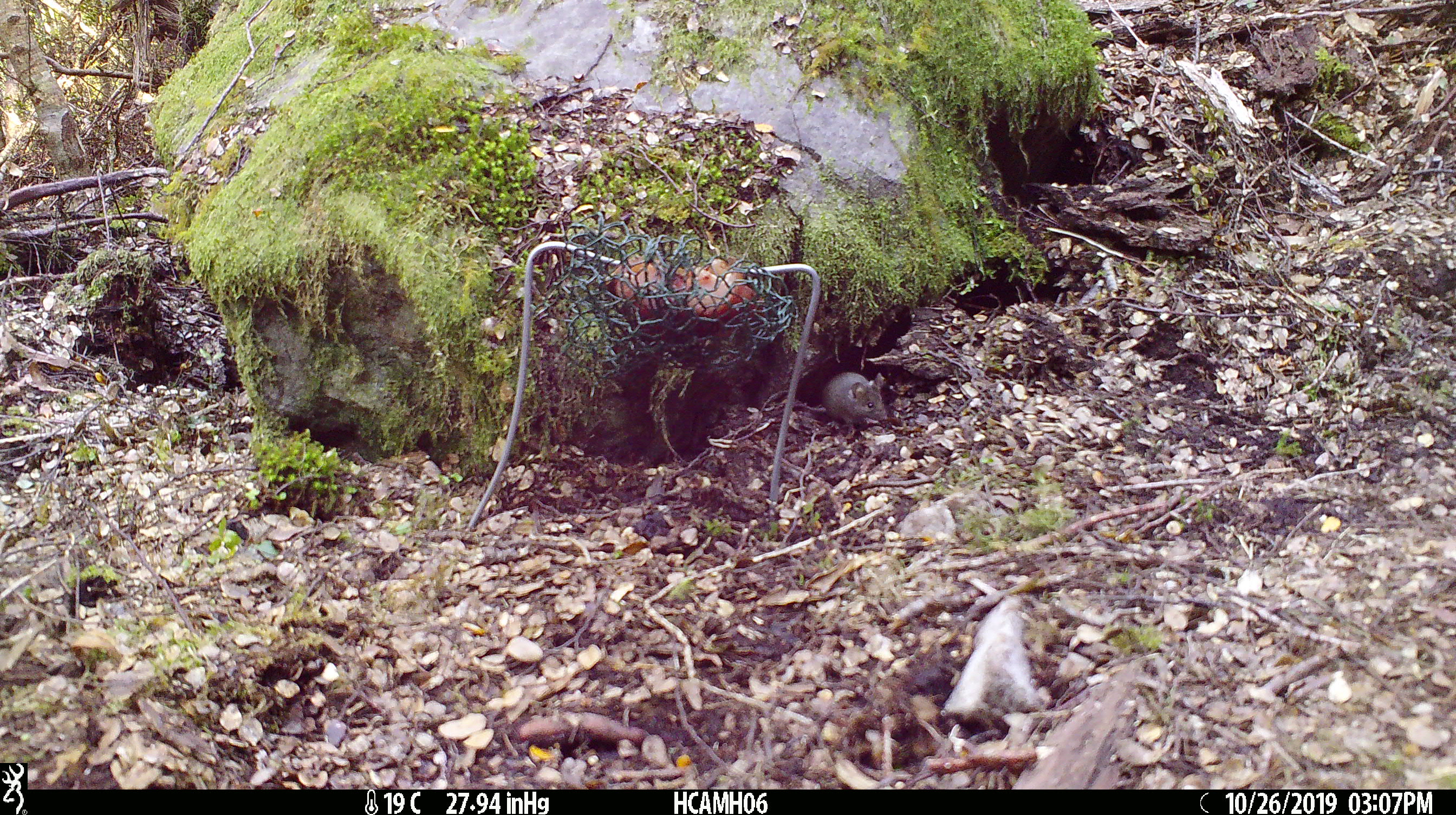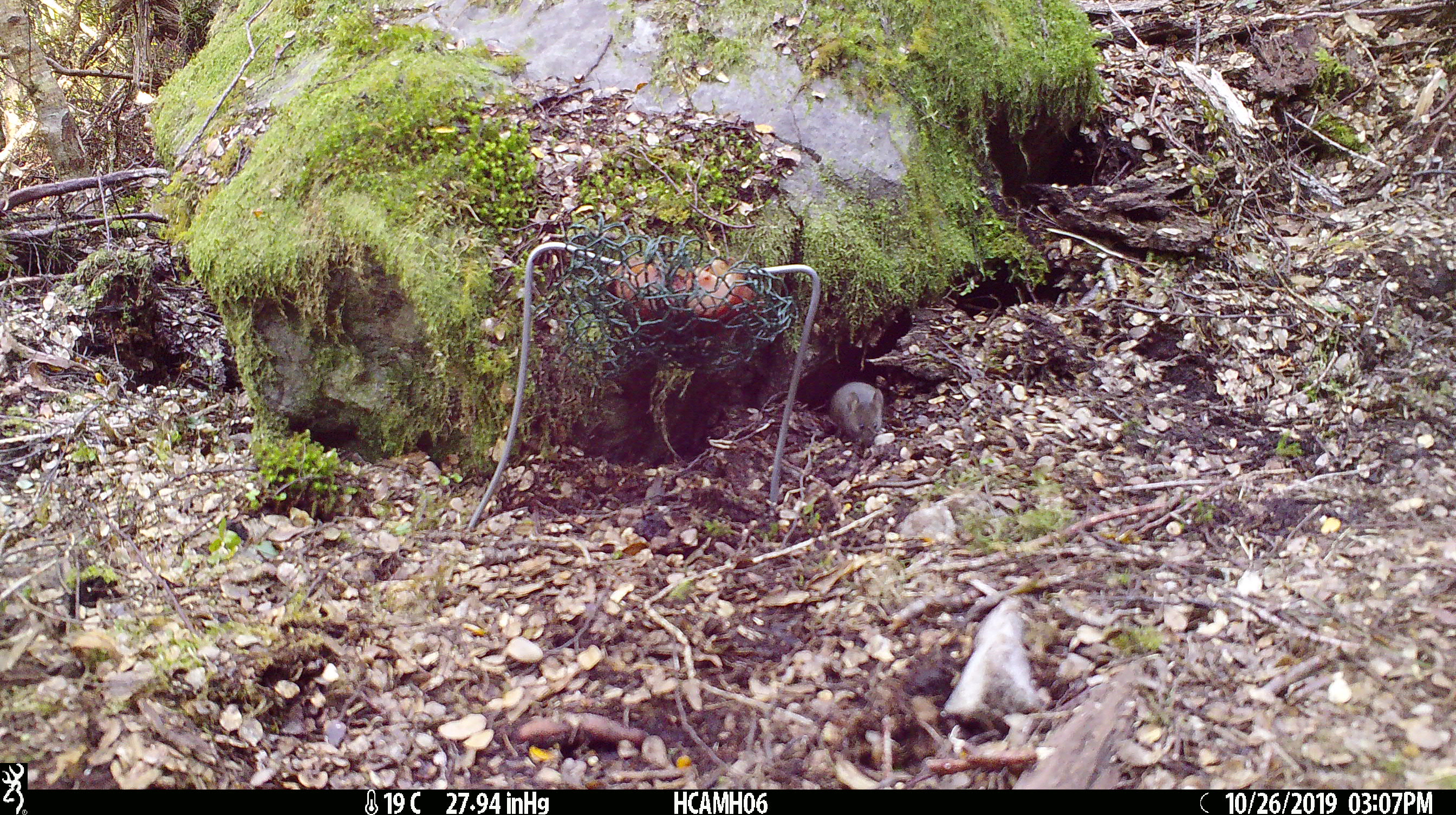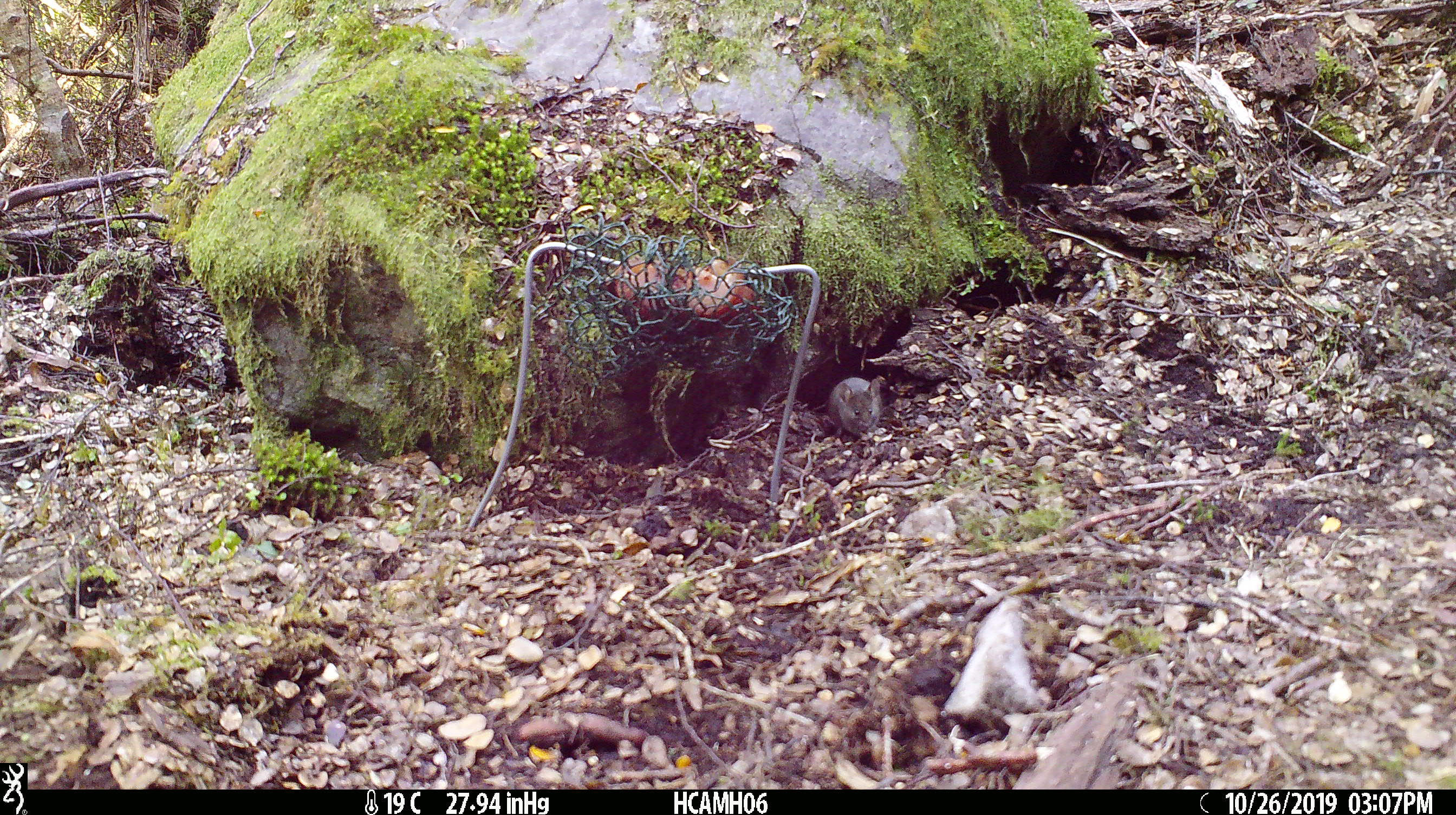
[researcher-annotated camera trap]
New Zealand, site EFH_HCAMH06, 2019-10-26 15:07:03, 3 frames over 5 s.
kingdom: Animalia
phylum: Chordata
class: Mammalia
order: Rodentia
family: Muridae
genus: Mus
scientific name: Mus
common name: mouse